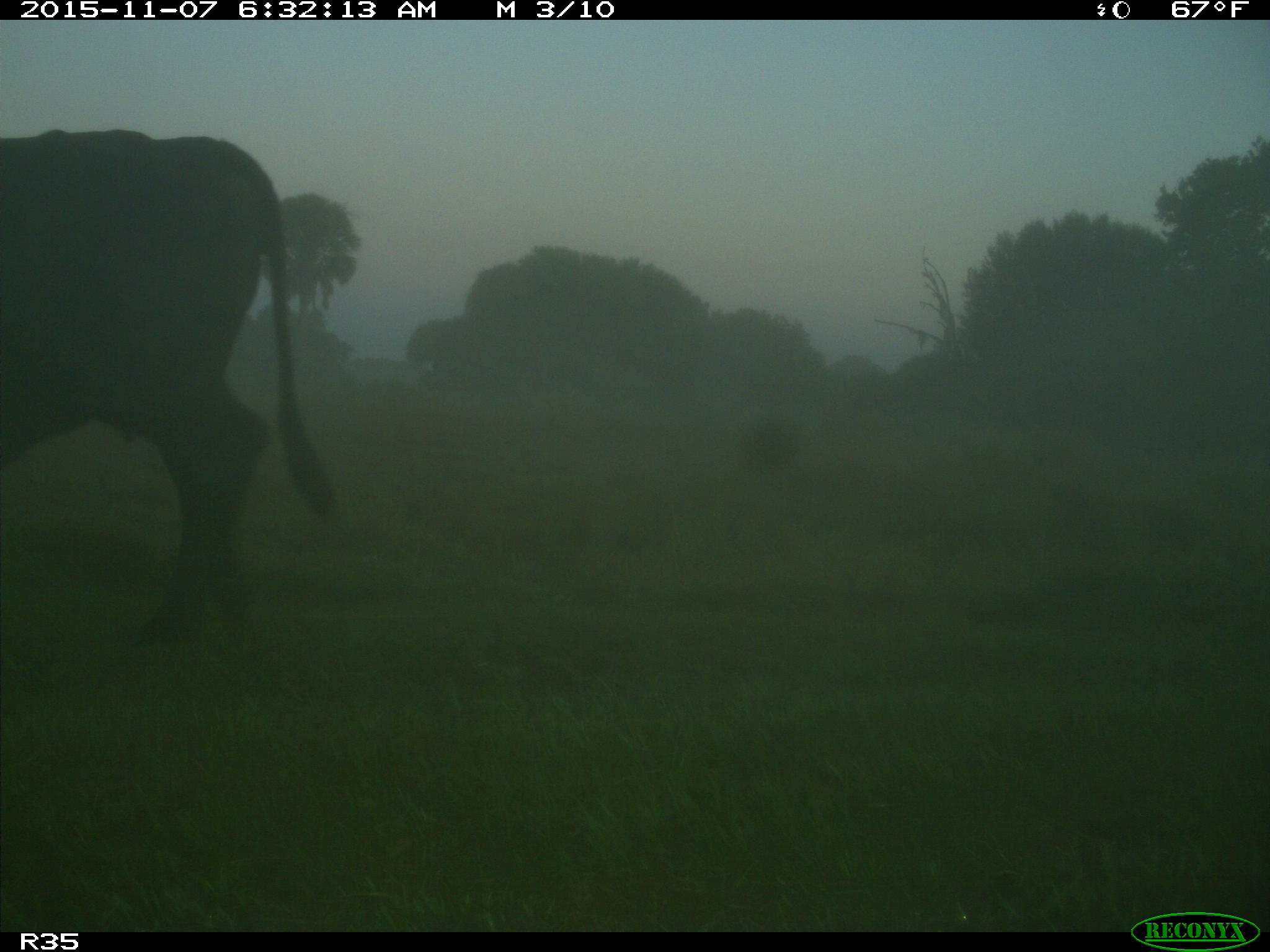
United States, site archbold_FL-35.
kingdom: Animalia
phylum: Chordata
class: Mammalia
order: Artiodactyla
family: Bovidae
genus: Bos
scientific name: Bos taurus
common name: domestic cow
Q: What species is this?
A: Bos taurus (domestic cow).